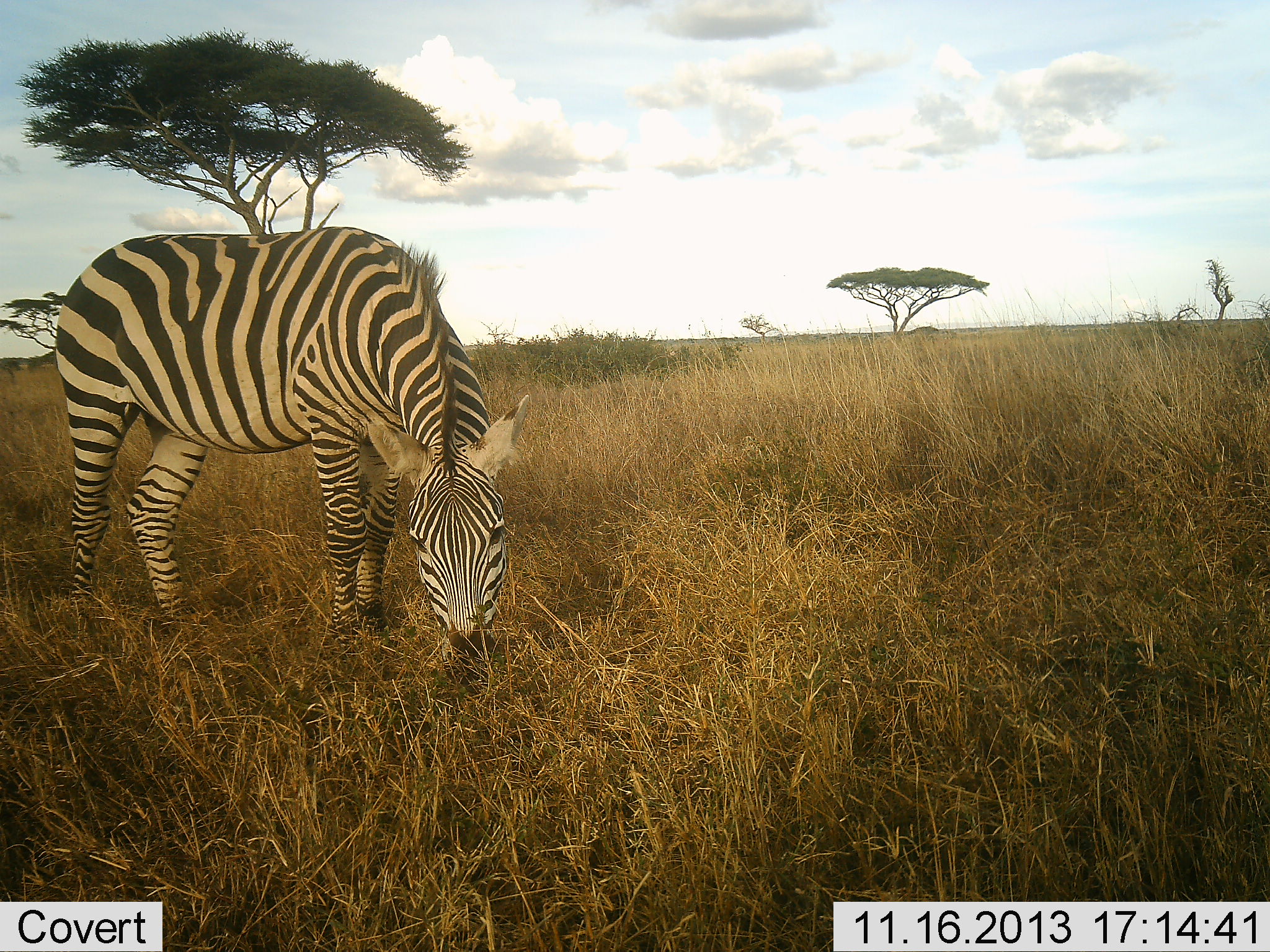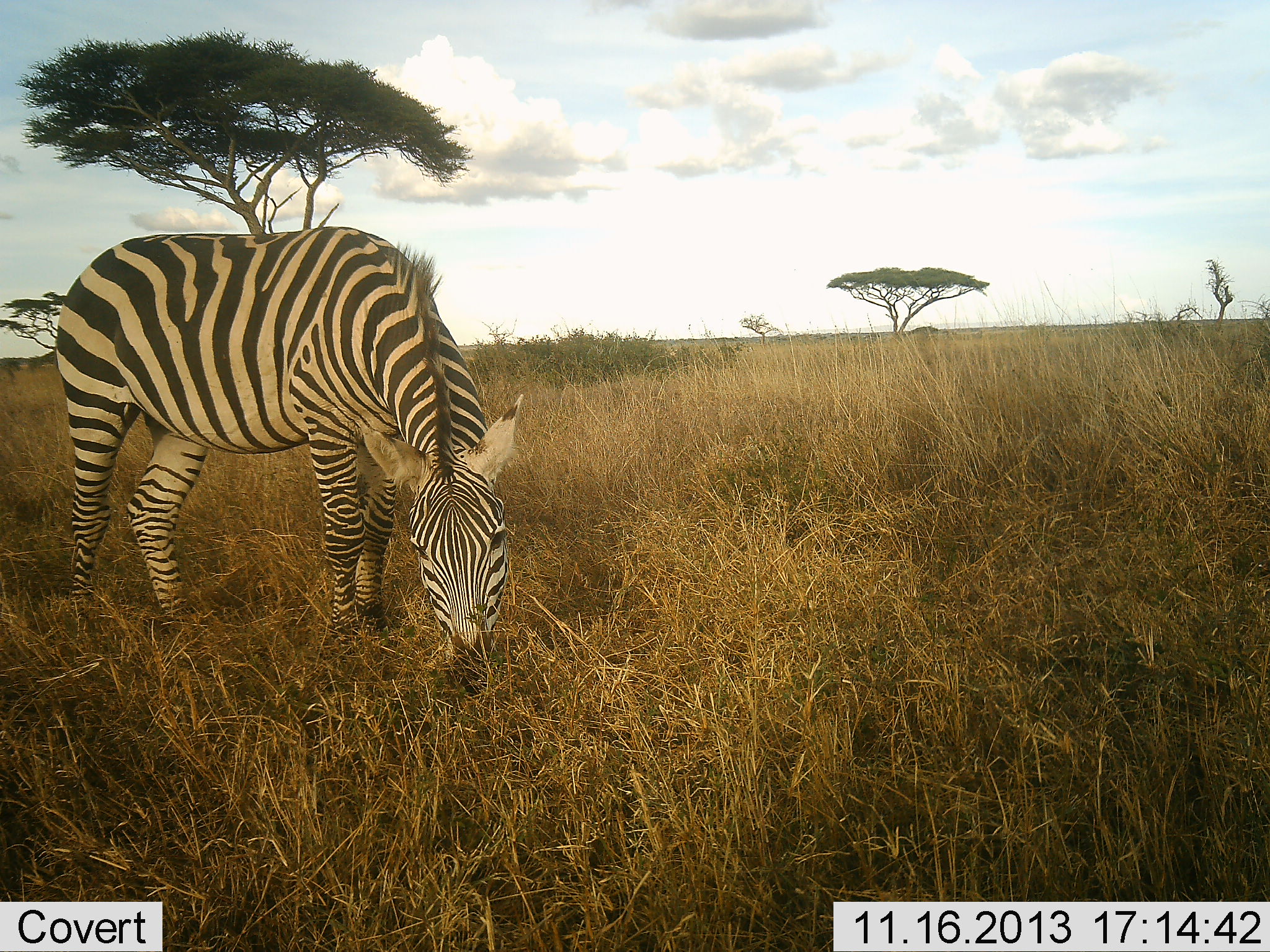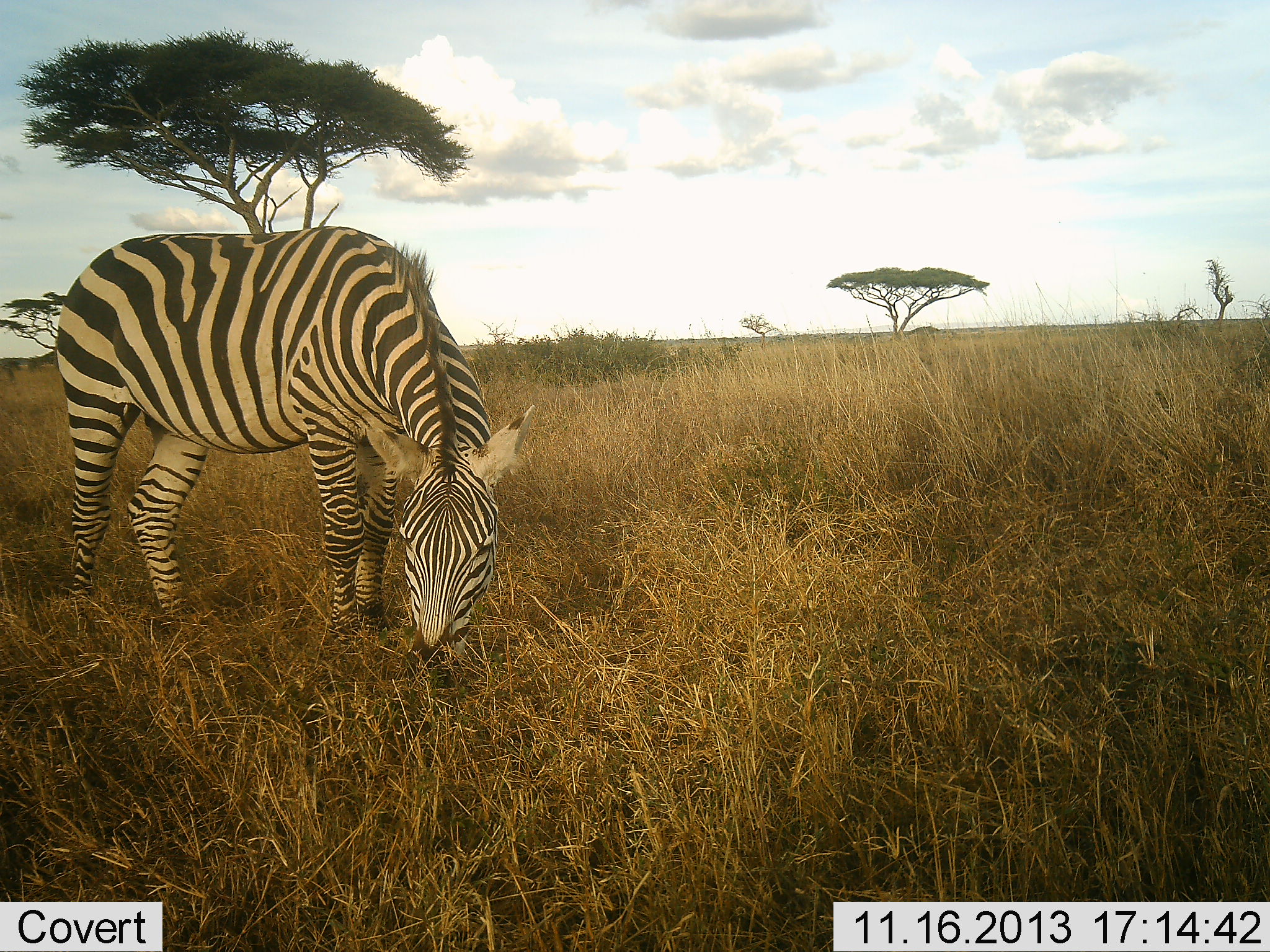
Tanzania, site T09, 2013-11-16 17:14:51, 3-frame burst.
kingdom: Animalia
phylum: Chordata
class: Mammalia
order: Perissodactyla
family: Equidae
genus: Equus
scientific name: Equus quagga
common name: plains zebra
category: zebra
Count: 1.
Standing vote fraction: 23%.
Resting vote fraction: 4%.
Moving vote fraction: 0%.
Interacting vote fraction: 0%.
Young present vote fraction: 0%.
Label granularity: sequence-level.